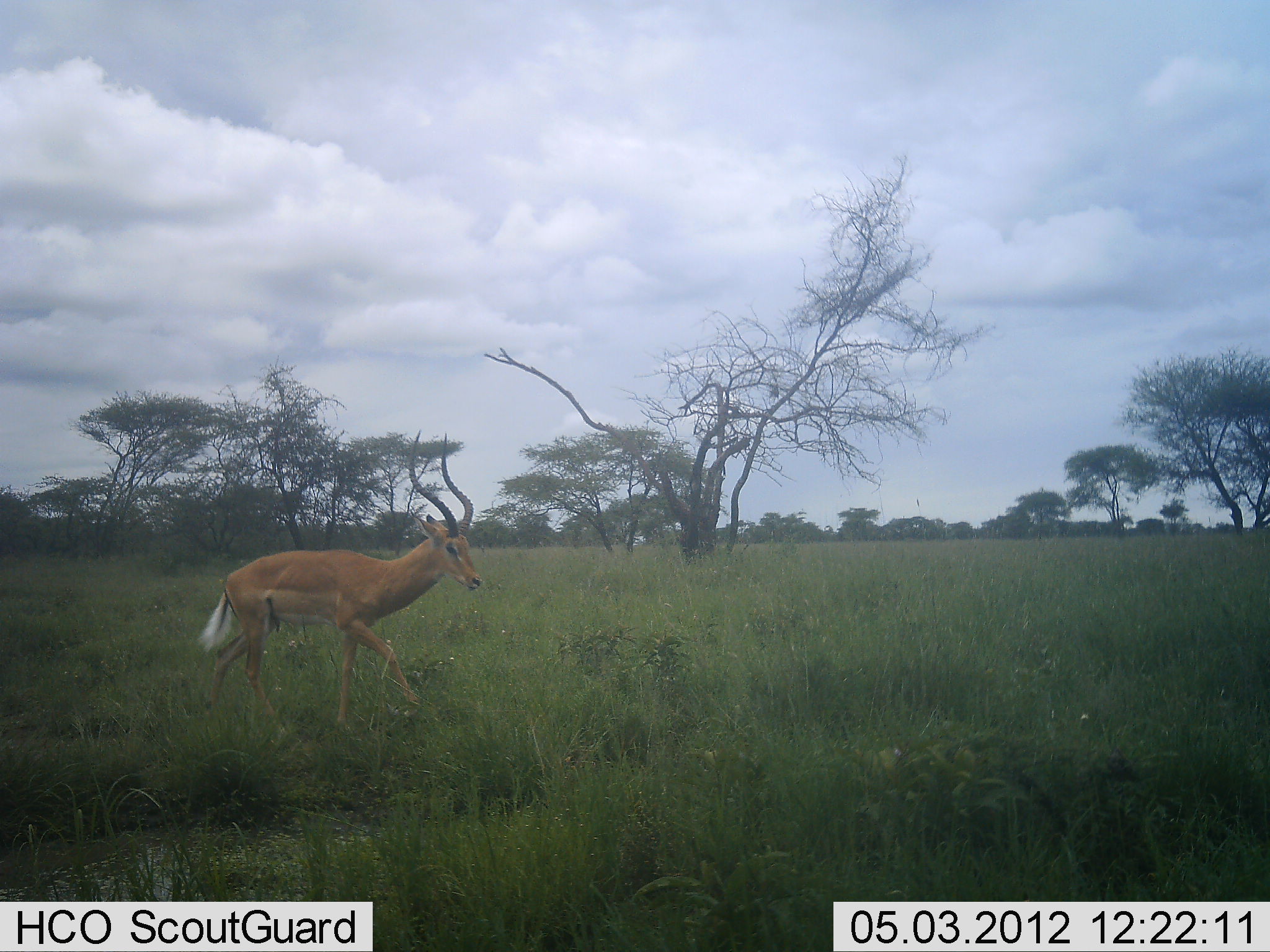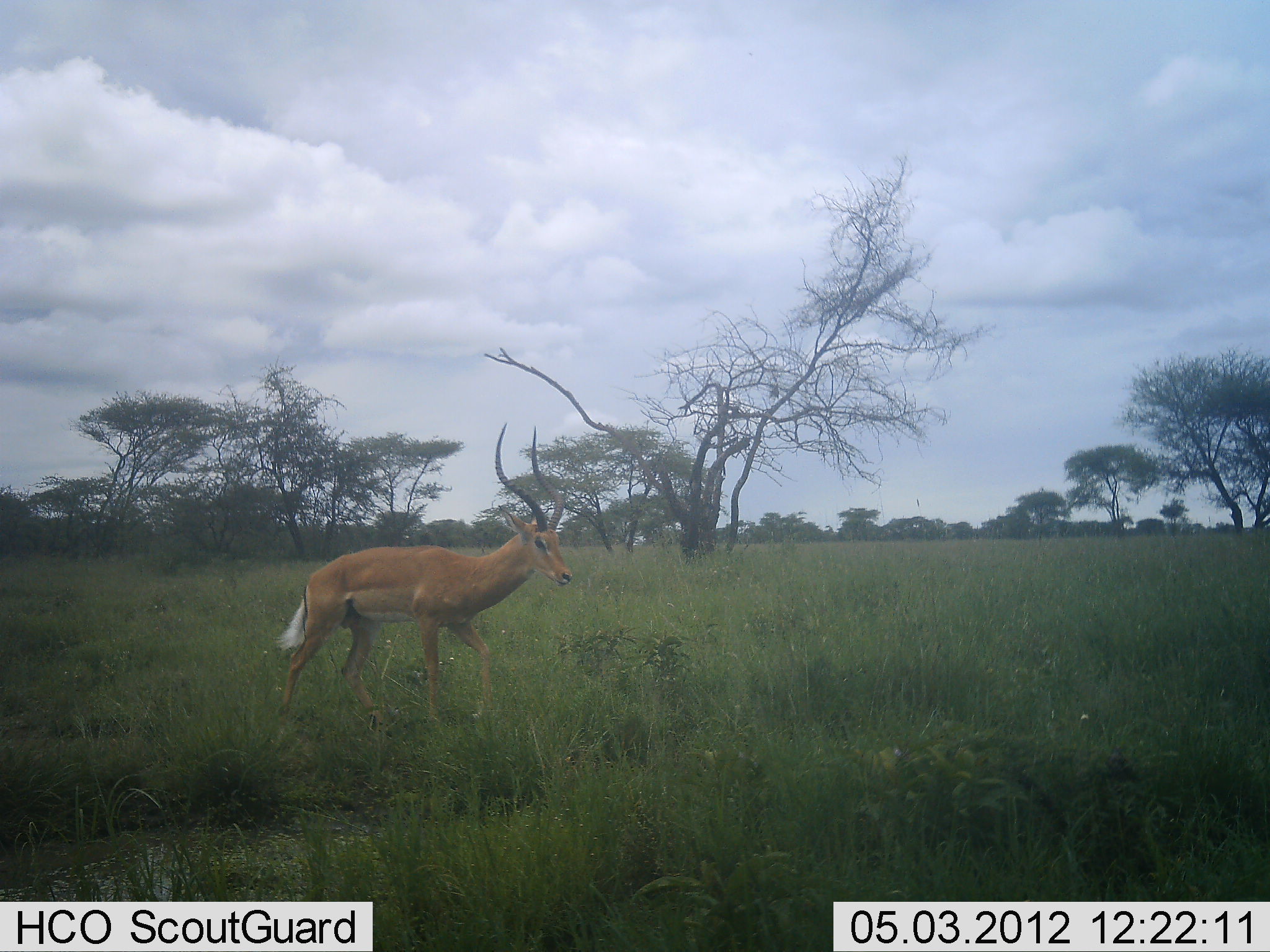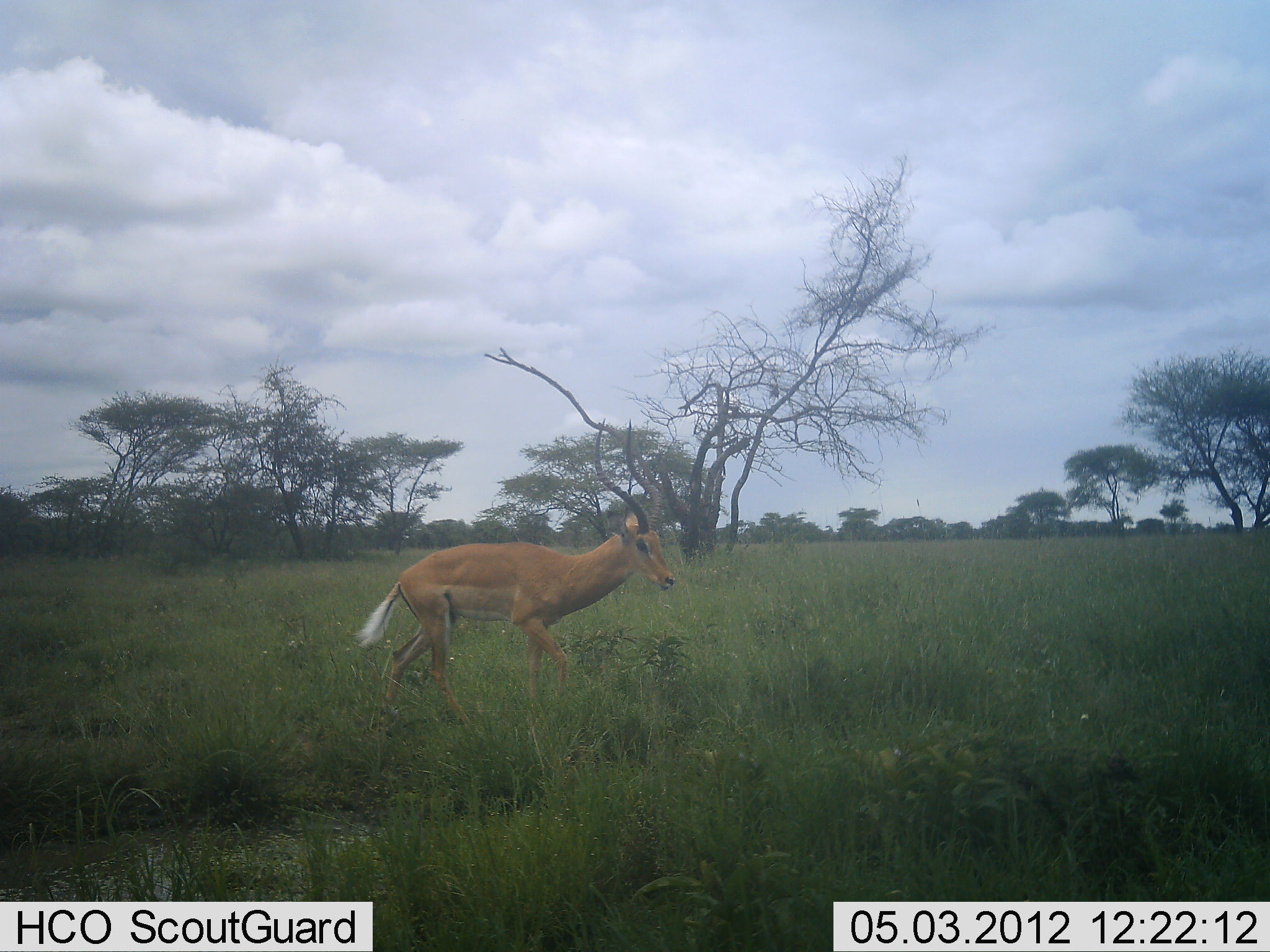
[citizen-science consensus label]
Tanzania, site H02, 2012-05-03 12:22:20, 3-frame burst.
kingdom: Animalia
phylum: Chordata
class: Mammalia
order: Artiodactyla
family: Bovidae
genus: Aepyceros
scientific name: Aepyceros melampus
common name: impala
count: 1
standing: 8%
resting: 0%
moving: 96%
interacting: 0%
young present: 0%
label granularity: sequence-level